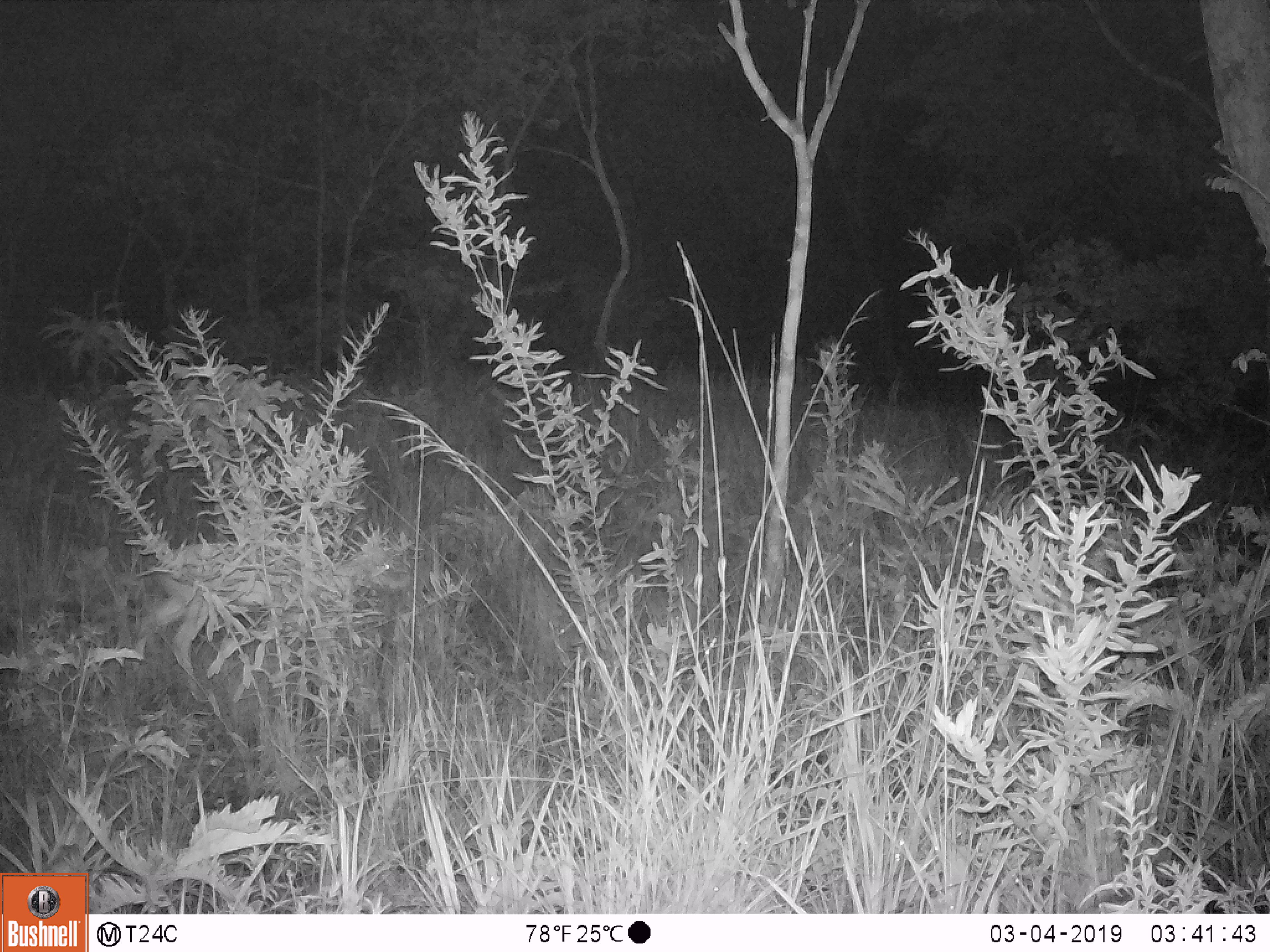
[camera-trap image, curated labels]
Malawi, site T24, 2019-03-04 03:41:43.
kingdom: Animalia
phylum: Chordata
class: Mammalia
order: Artiodactyla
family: Bovidae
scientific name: Antilopinae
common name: small antelope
Small antelope (Antilopinae), count 1.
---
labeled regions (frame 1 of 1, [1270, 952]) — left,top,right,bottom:
small antelope: 138,517,415,691